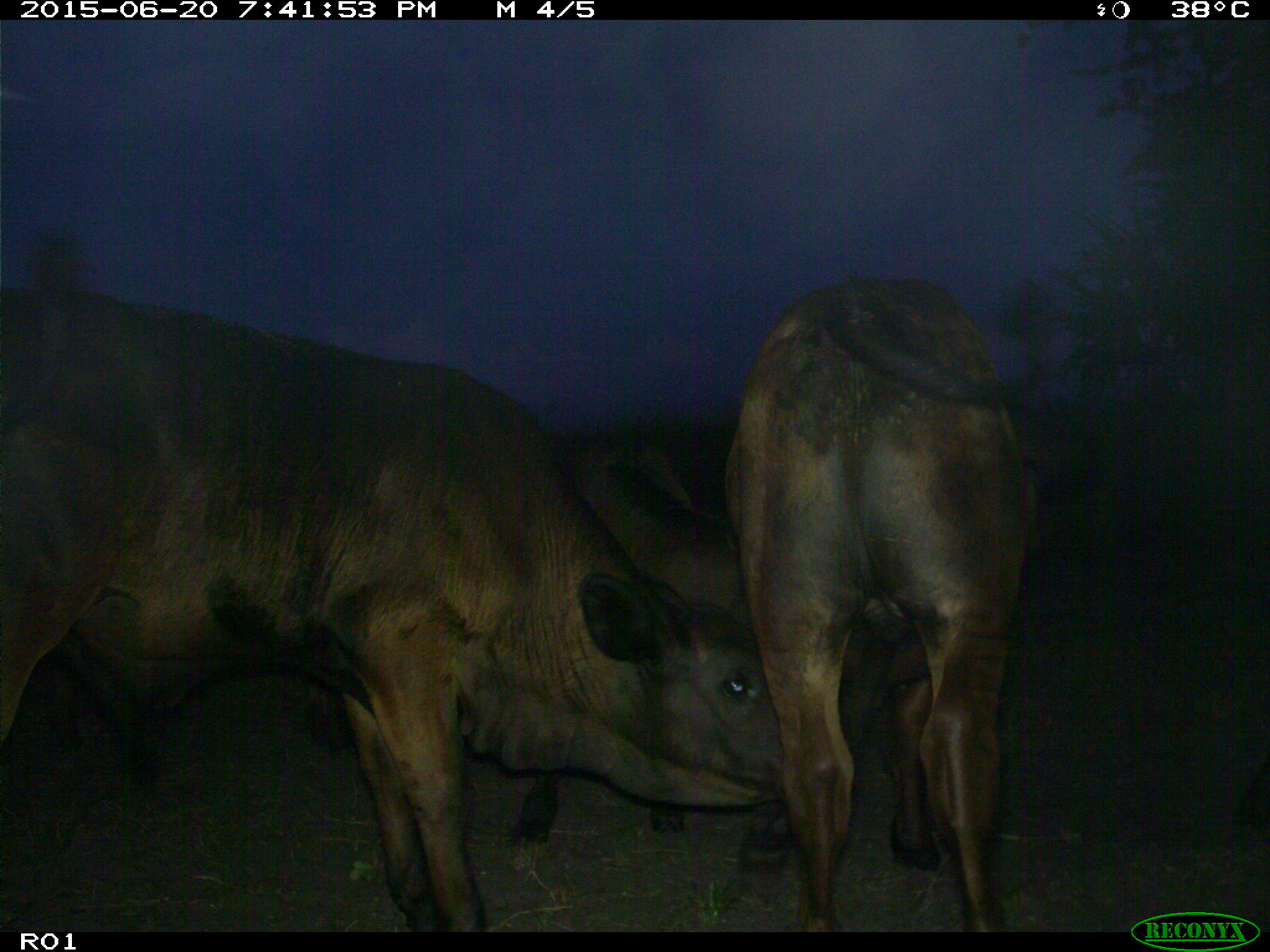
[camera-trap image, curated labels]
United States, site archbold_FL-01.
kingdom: Animalia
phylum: Chordata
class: Mammalia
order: Artiodactyla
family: Bovidae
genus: Bos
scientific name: Bos taurus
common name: domestic cow